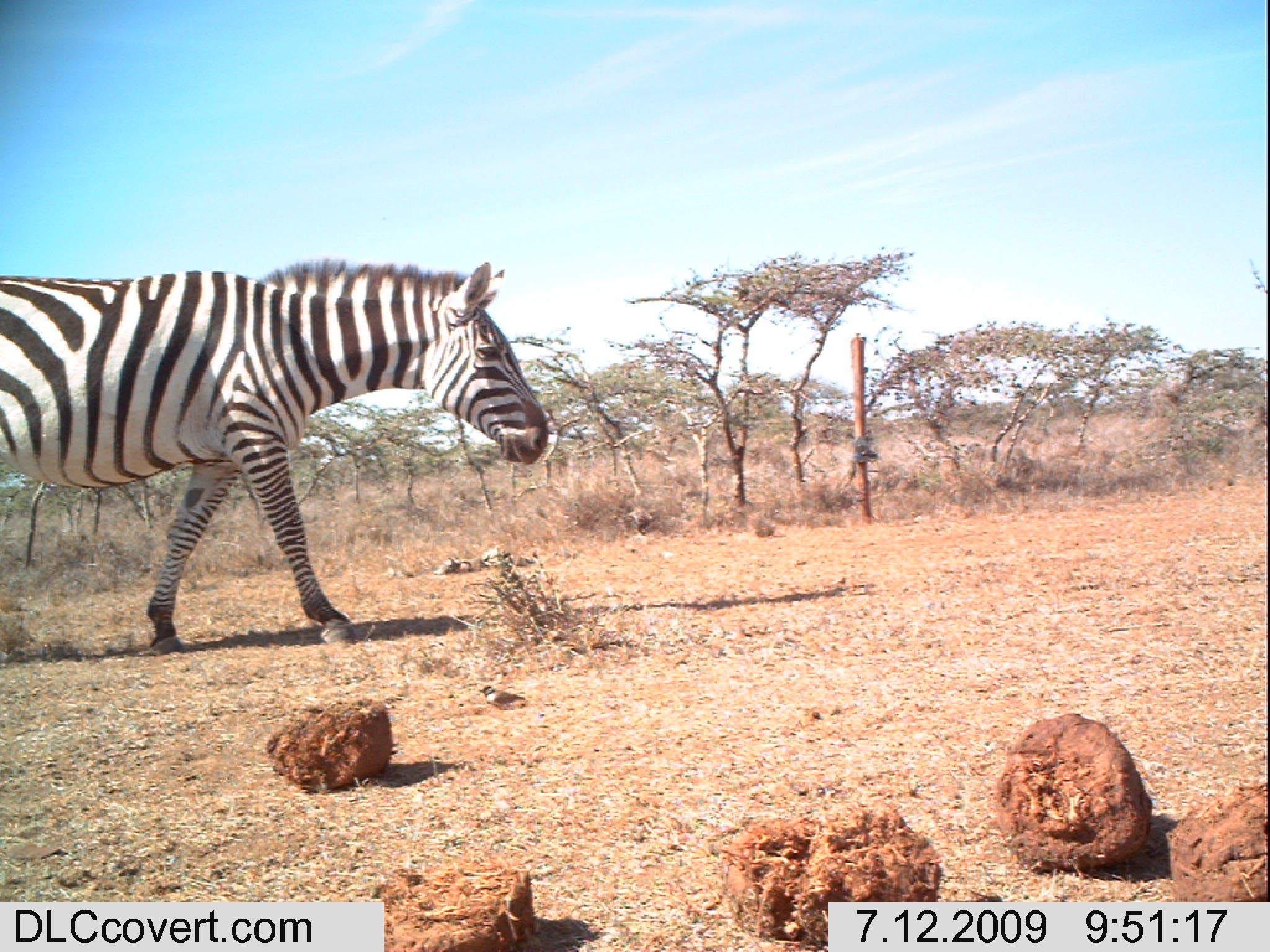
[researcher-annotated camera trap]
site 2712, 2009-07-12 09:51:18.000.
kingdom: Animalia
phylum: Chordata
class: Mammalia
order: Perissodactyla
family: Equidae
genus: Equus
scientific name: Equus quagga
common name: plains zebra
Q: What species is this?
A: Equus quagga (plains zebra).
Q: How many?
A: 1.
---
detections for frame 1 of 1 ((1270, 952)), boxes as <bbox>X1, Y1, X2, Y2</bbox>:
equus quagga: <bbox>0, 257, 551, 660</bbox>